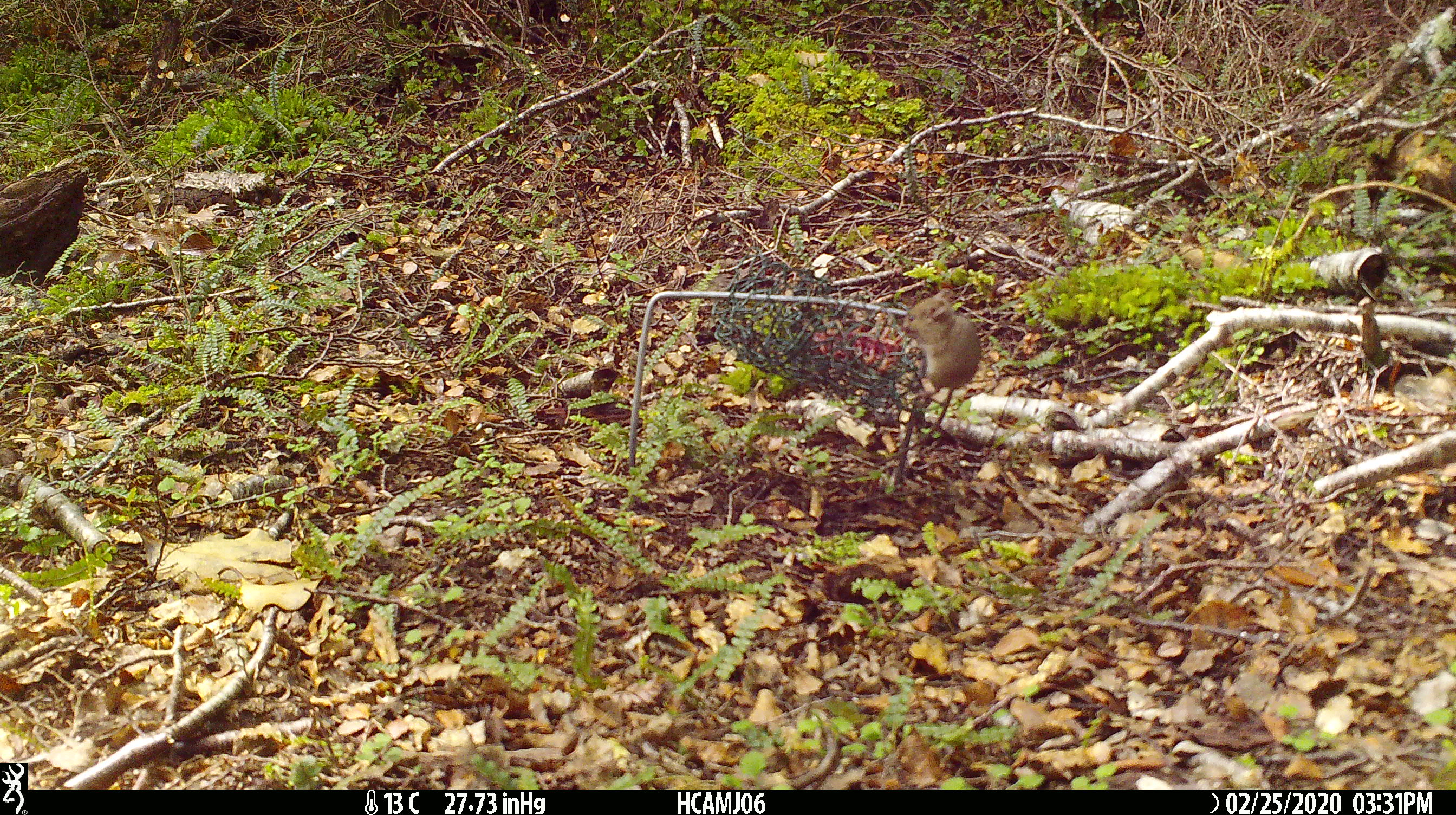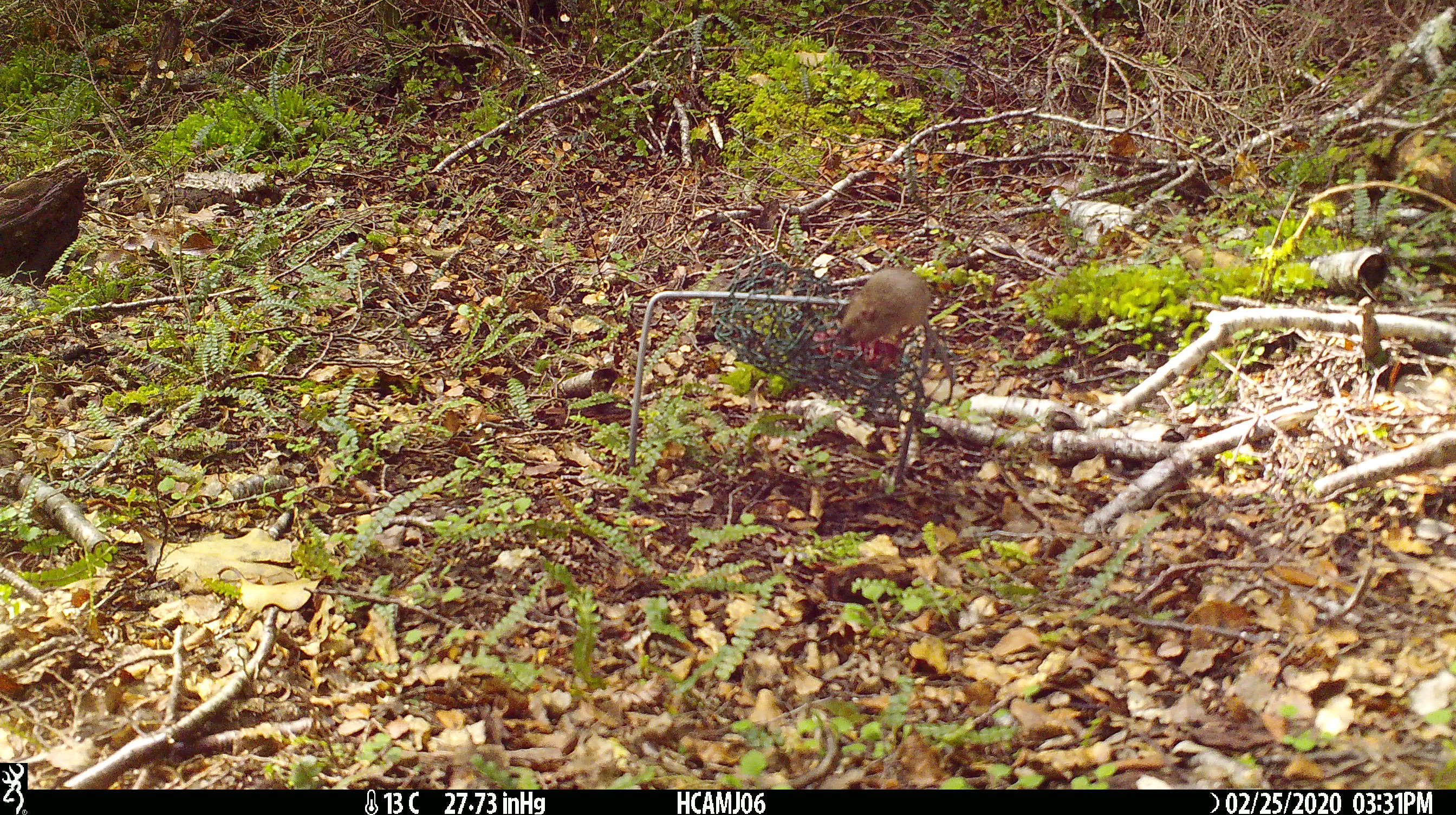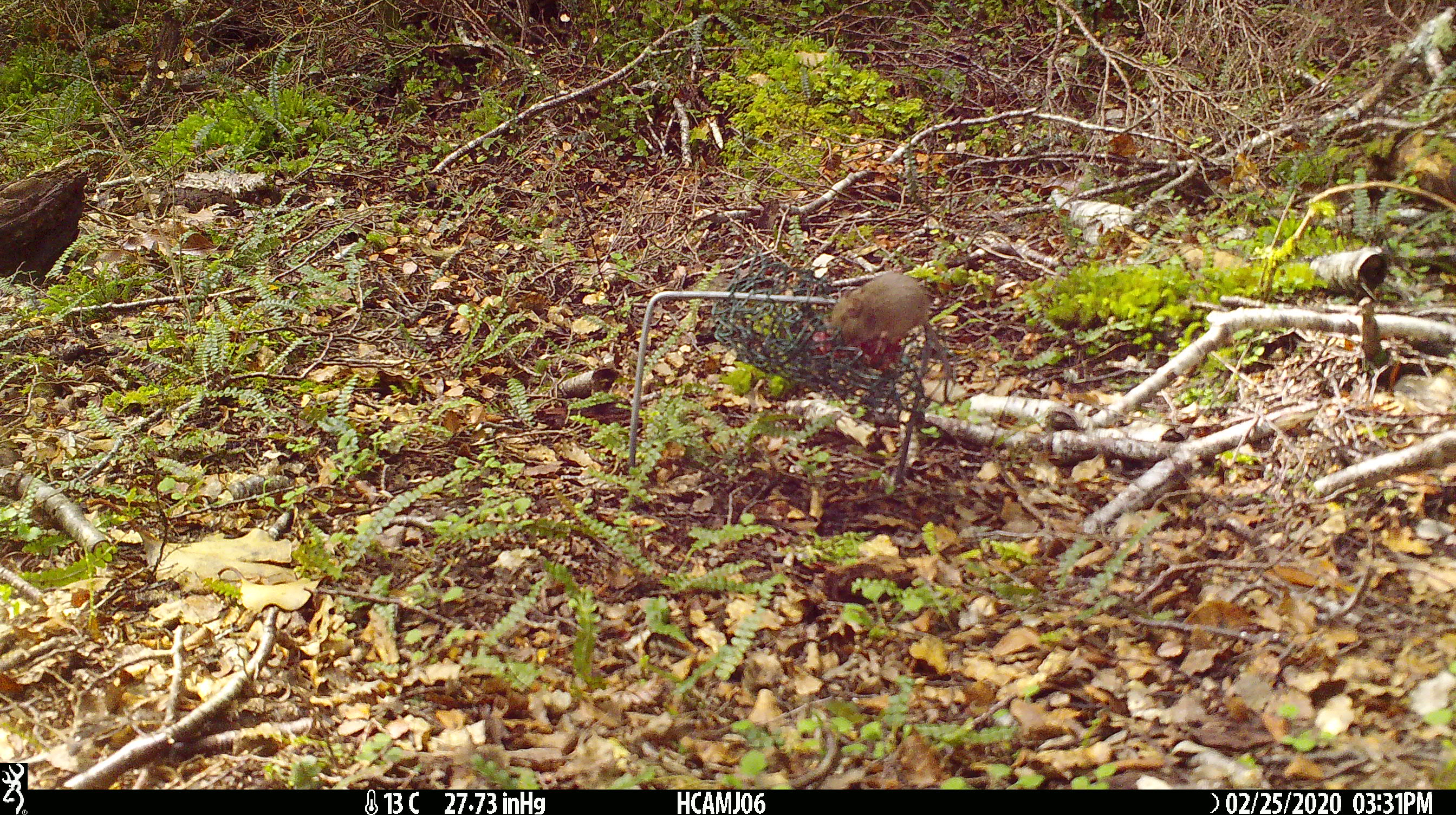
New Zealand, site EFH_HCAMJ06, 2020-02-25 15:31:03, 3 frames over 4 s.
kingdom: Animalia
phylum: Chordata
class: Mammalia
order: Rodentia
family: Muridae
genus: Mus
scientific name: Mus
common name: mouse